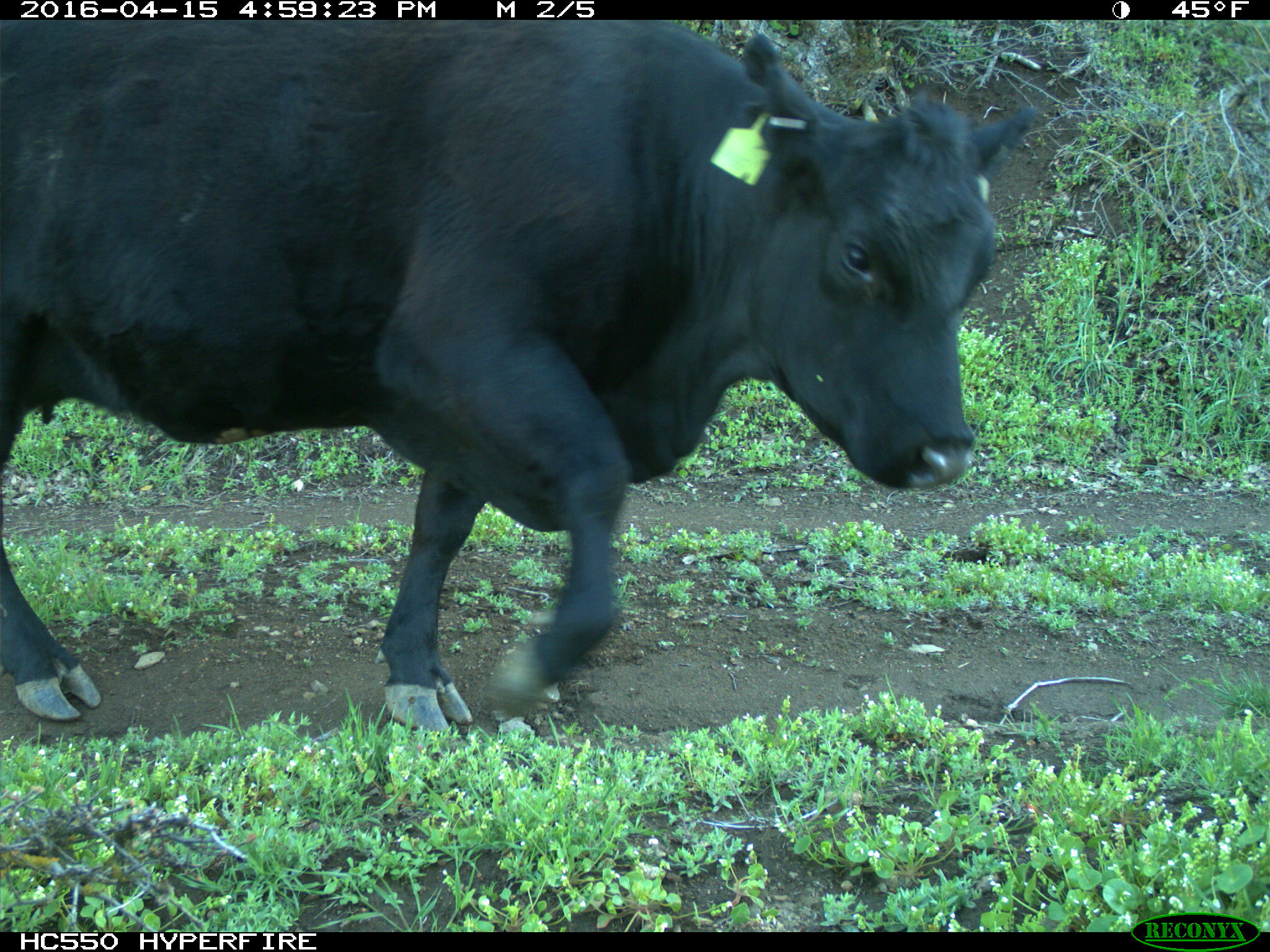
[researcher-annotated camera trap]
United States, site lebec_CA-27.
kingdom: Animalia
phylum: Chordata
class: Mammalia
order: Artiodactyla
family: Bovidae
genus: Bos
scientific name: Bos taurus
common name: domestic cow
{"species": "Bos taurus (domestic cow)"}